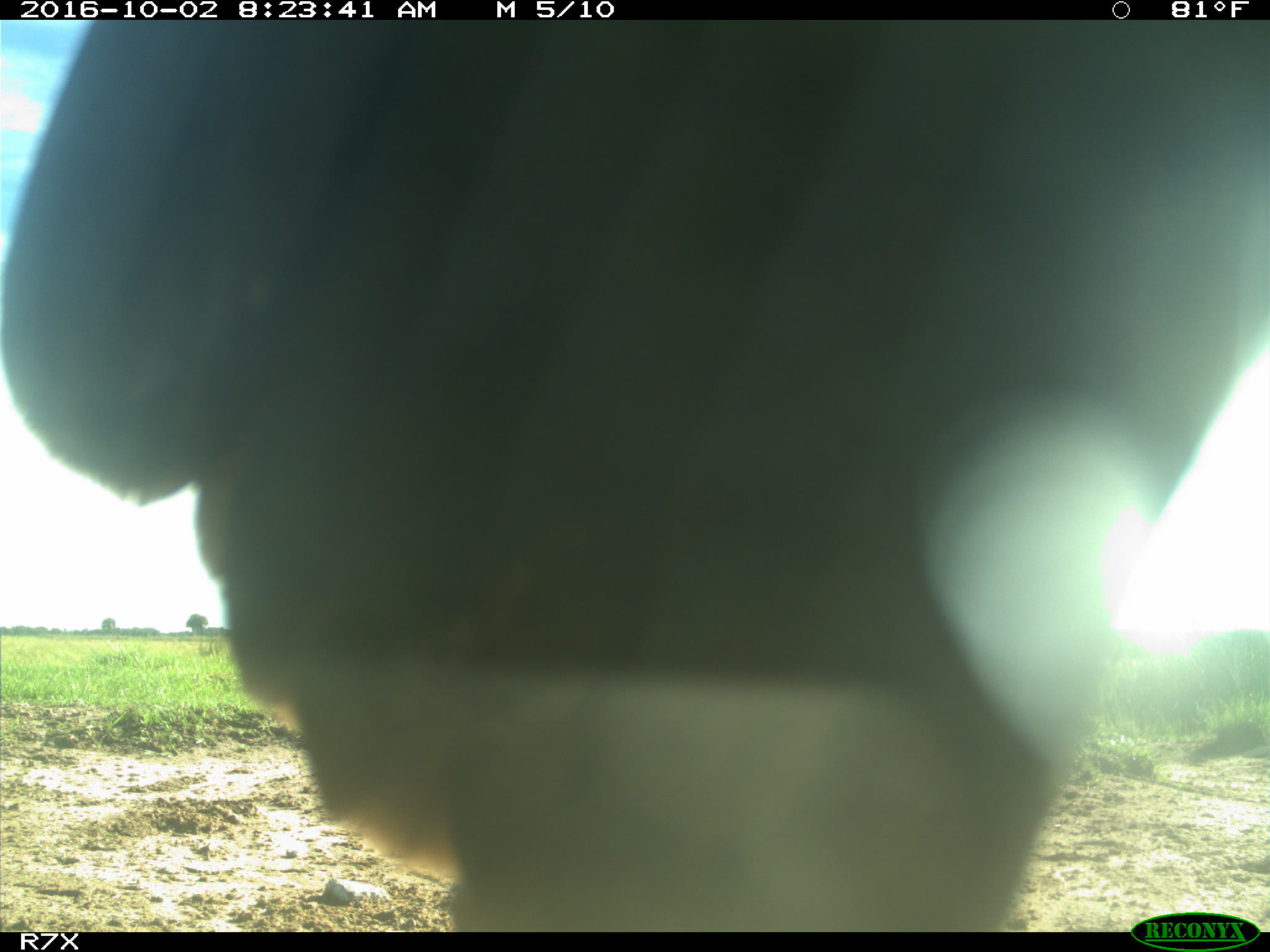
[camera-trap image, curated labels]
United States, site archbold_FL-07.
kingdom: Animalia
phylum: Chordata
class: Aves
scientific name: Aves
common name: birds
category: unidentified bird